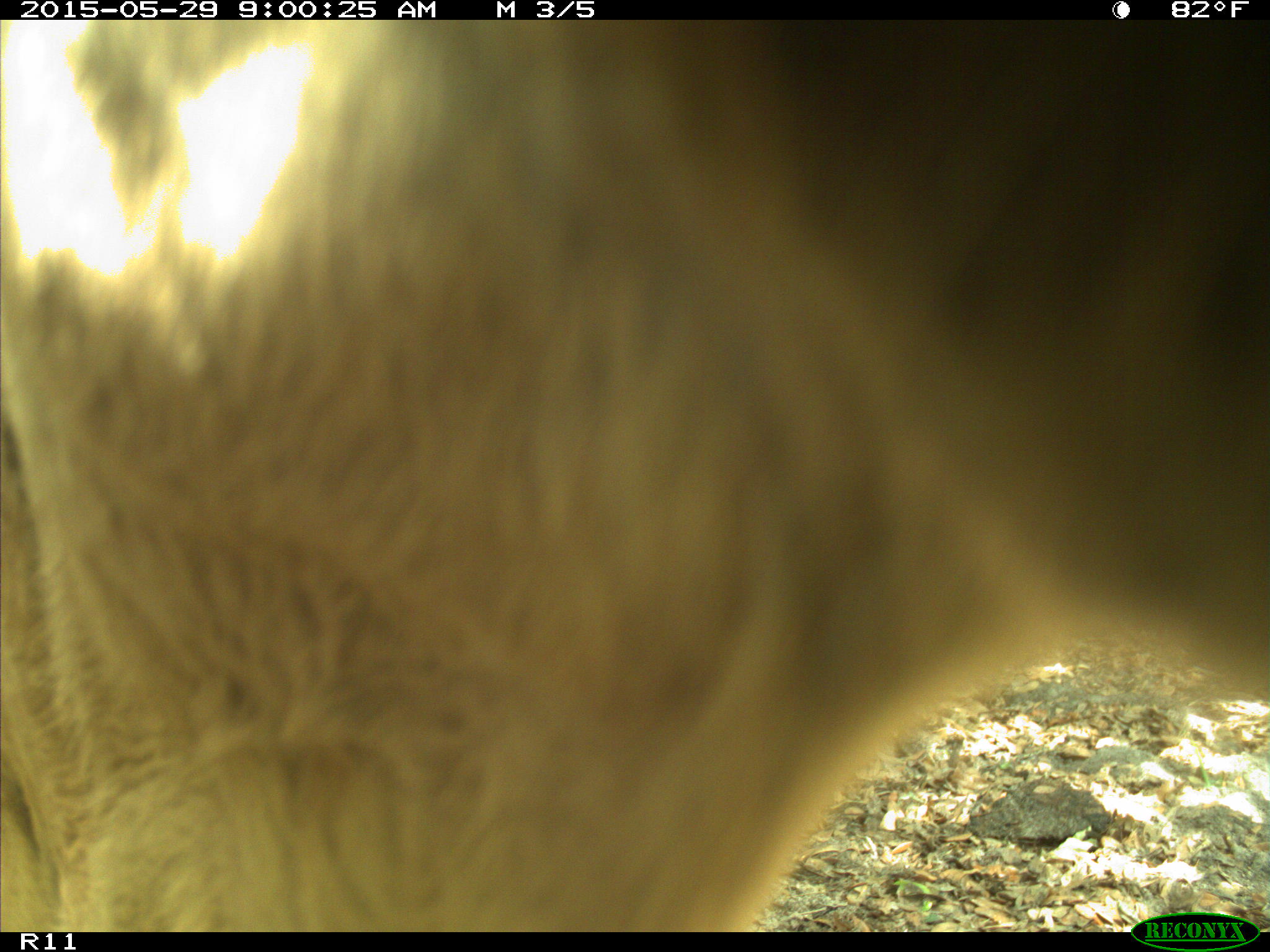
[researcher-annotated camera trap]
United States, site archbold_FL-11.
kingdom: Animalia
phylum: Chordata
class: Mammalia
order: Artiodactyla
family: Bovidae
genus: Bos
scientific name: Bos taurus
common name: domestic cow